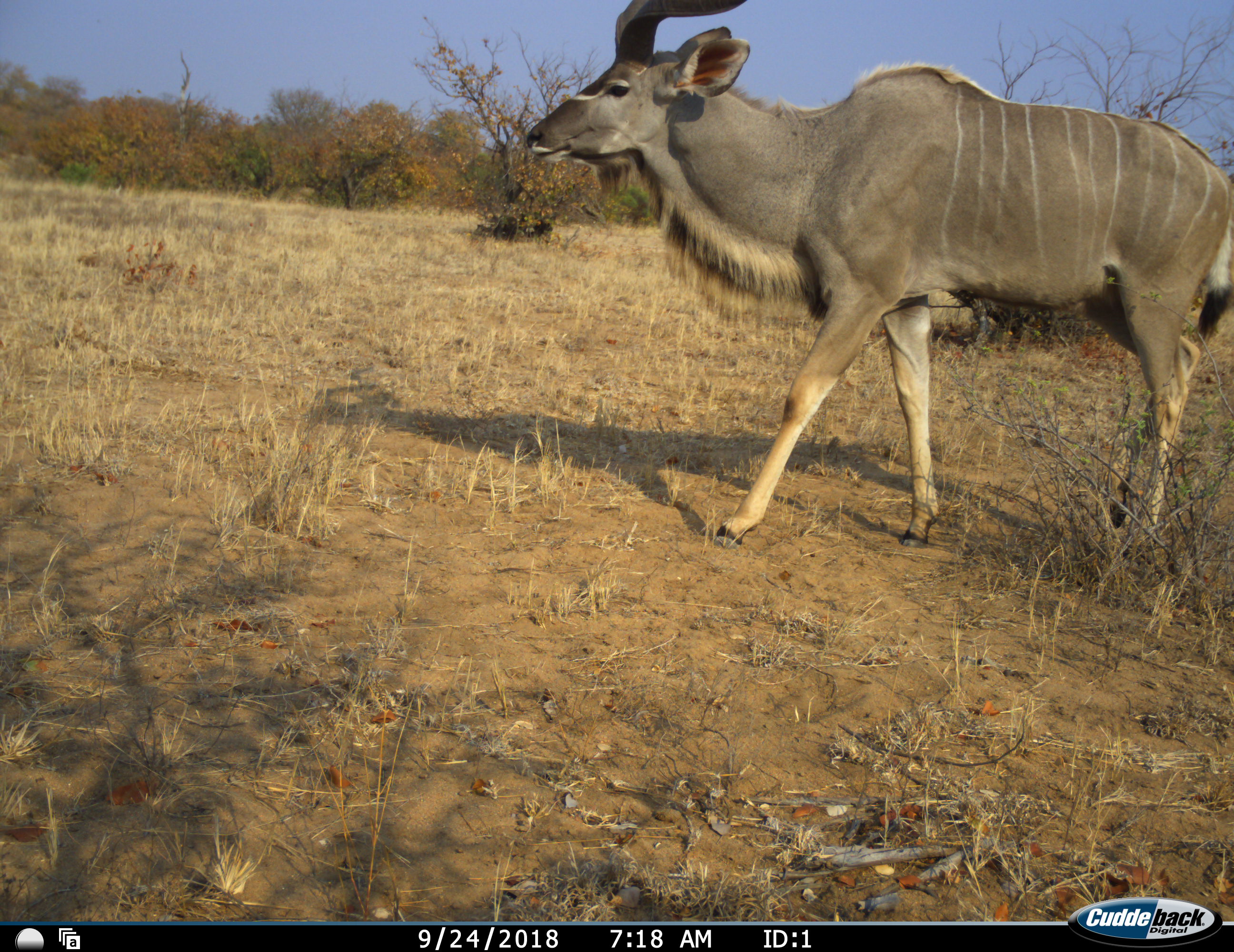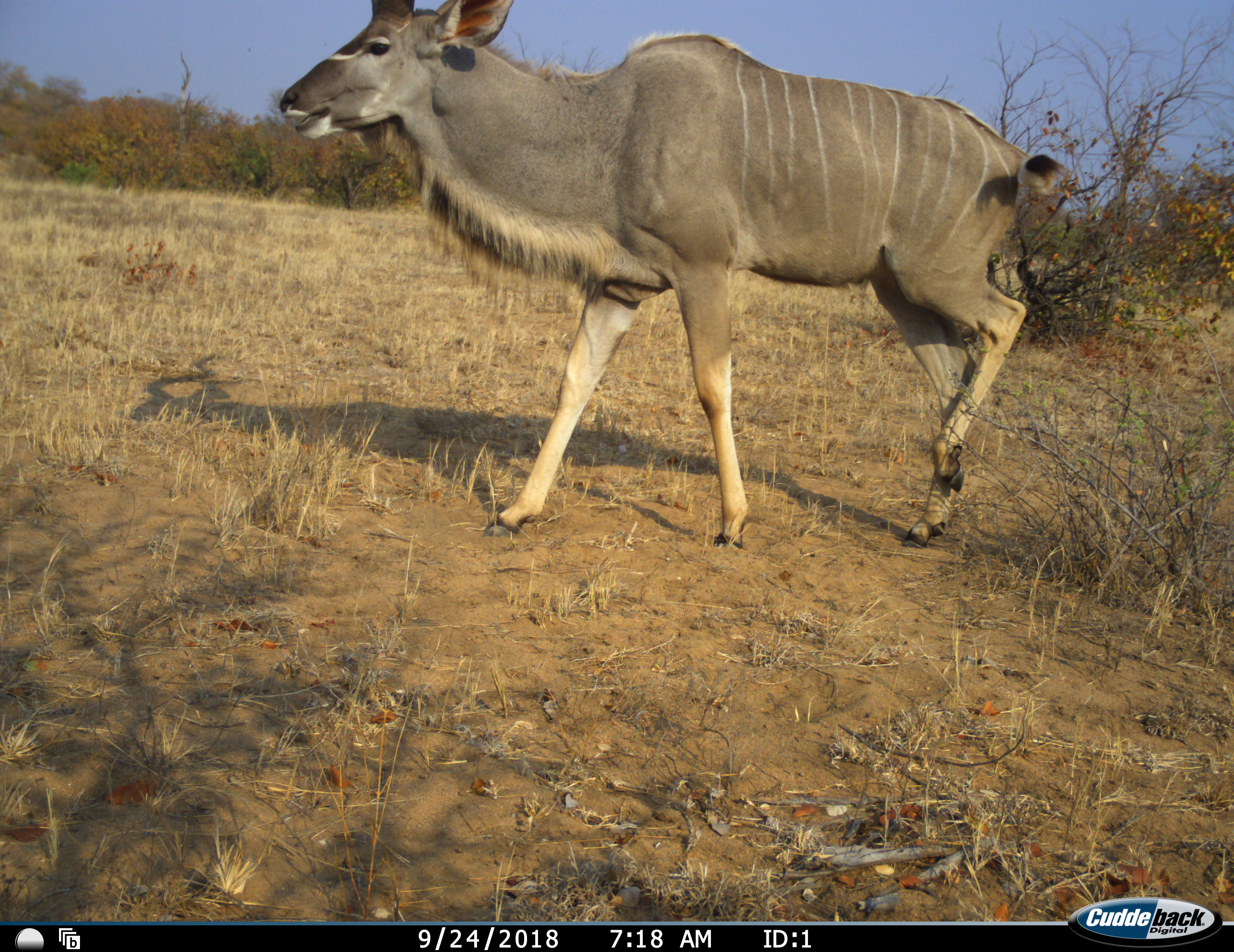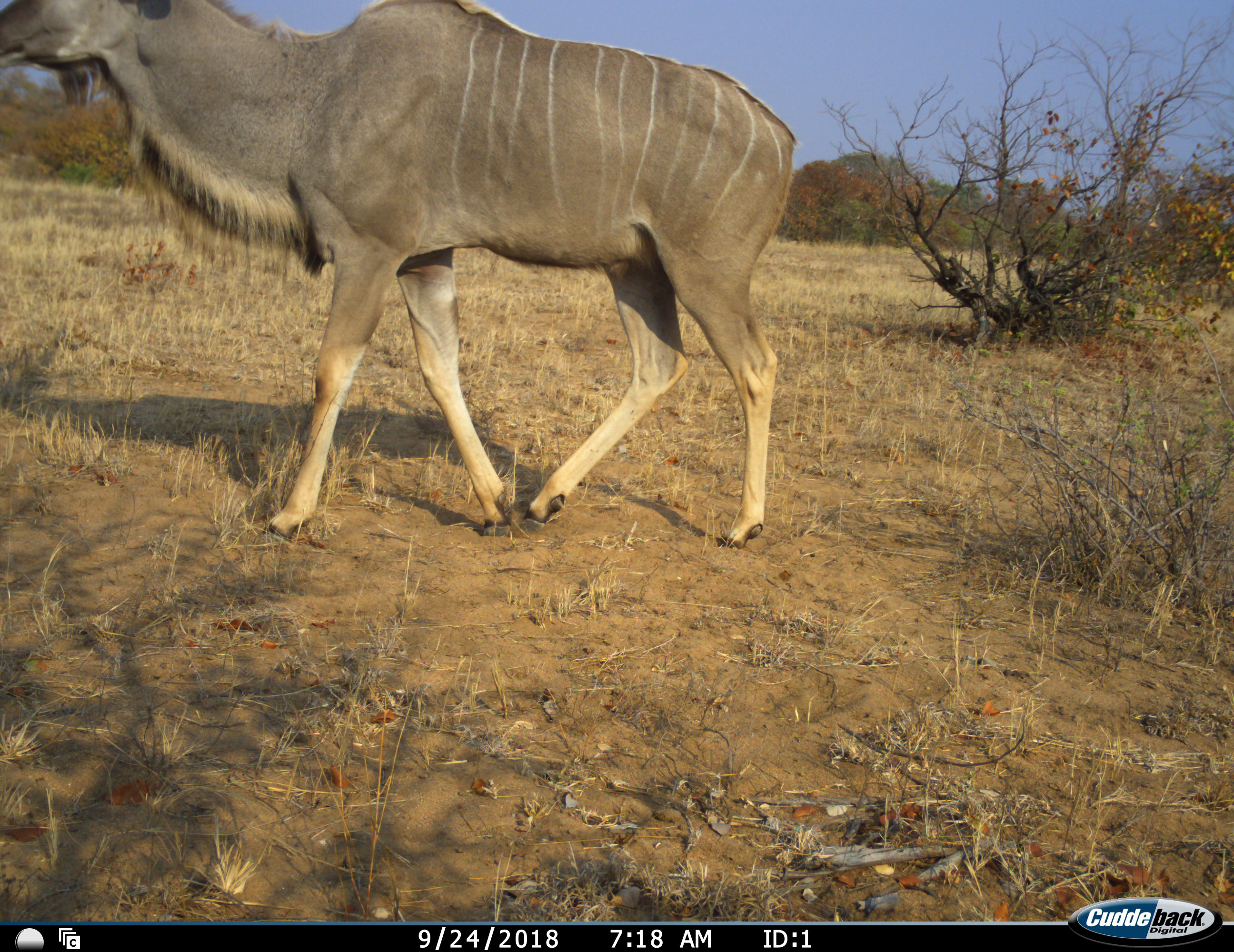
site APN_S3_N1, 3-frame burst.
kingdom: Animalia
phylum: Chordata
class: Mammalia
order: Artiodactyla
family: Bovidae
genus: Tragelaphus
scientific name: Tragelaphus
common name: kudu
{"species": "kudu (Tragelaphus)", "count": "1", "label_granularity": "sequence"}